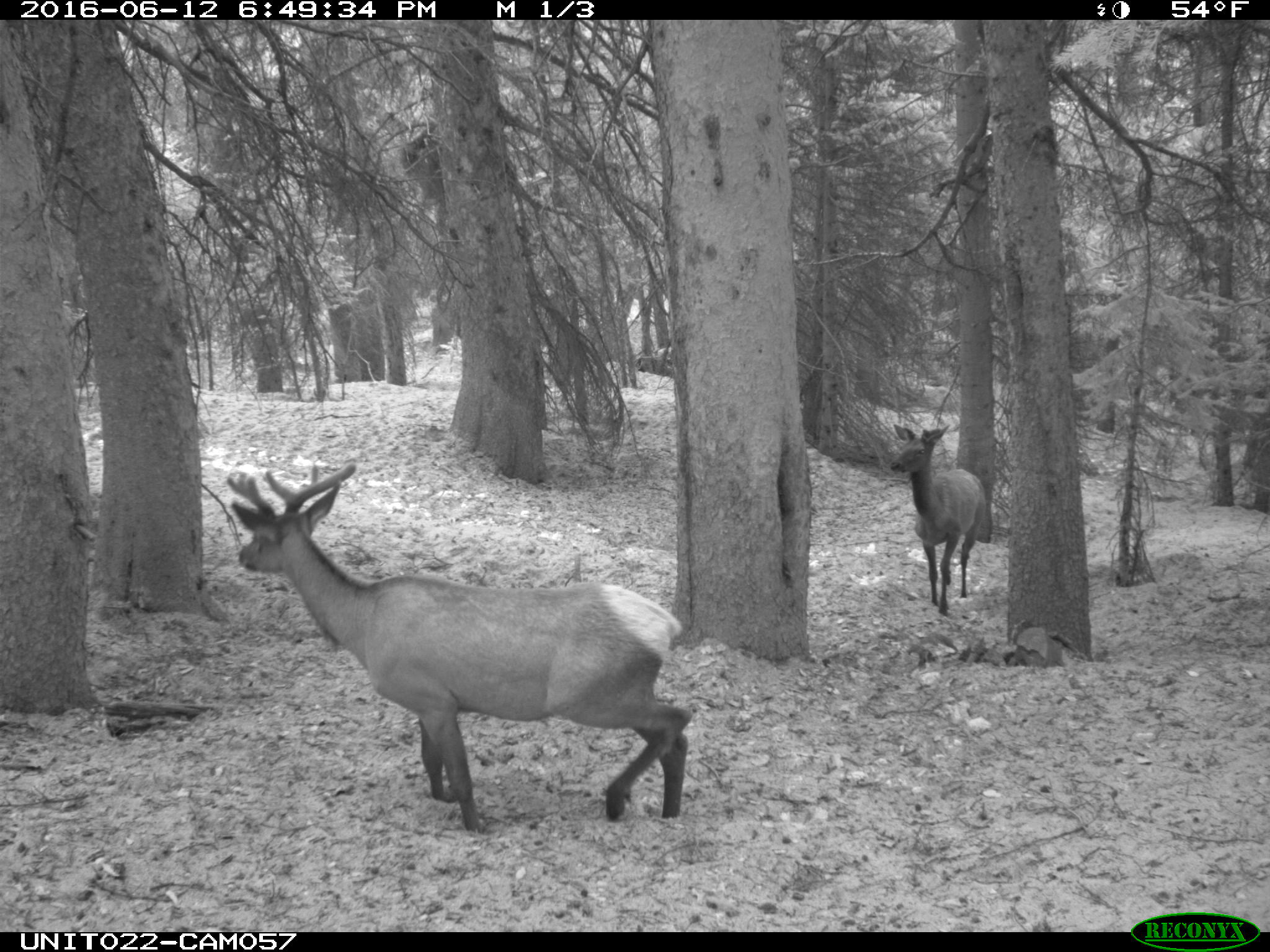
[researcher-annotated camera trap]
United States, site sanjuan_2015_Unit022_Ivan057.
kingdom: Animalia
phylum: Chordata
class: Mammalia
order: Artiodactyla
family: Cervidae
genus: Cervus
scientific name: Cervus elaphus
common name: red deer